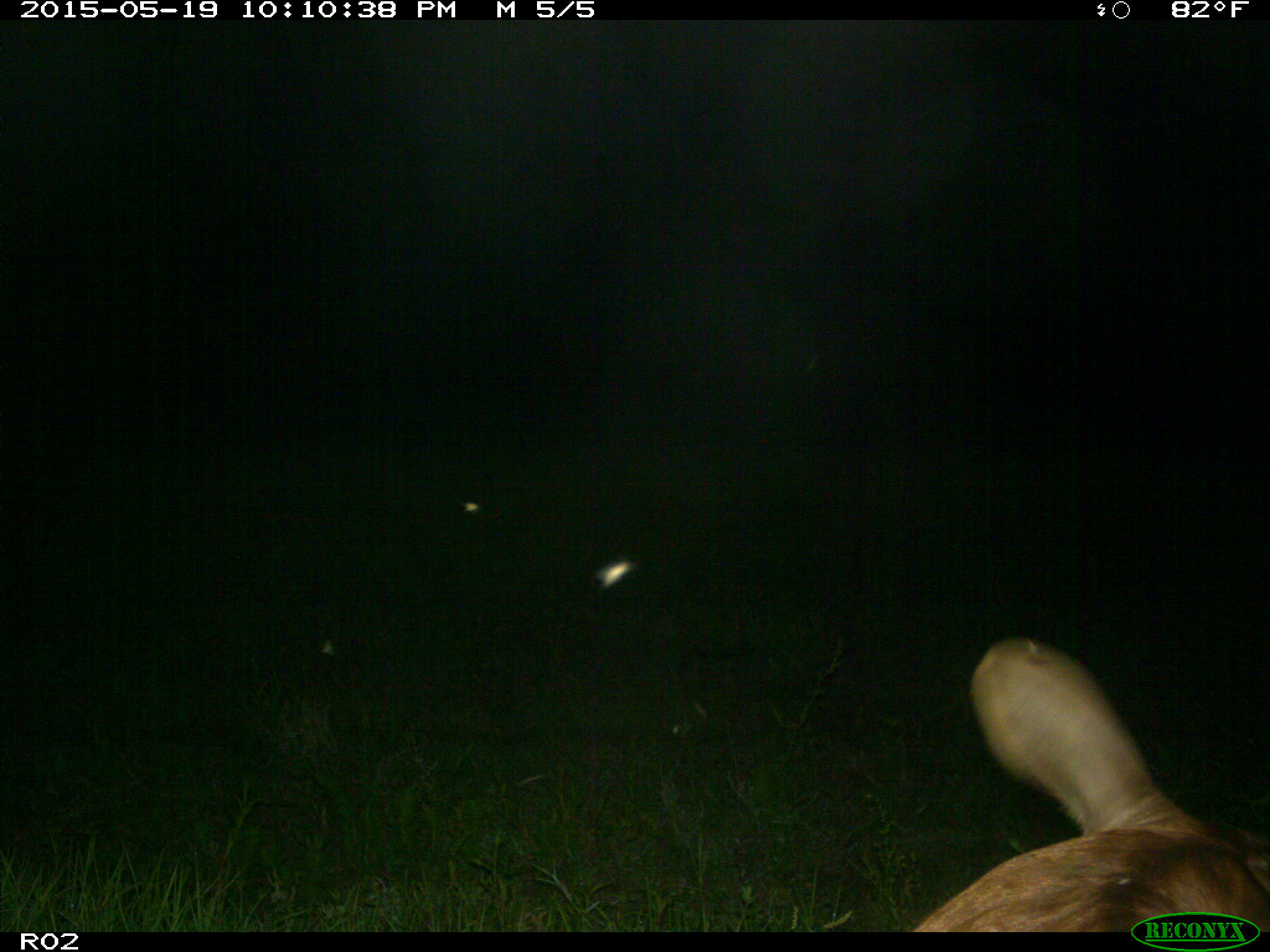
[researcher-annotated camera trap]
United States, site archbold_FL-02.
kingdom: Animalia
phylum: Chordata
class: Mammalia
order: Artiodactyla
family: Bovidae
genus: Bos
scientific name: Bos taurus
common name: domestic cow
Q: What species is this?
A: Bos taurus (domestic cow).